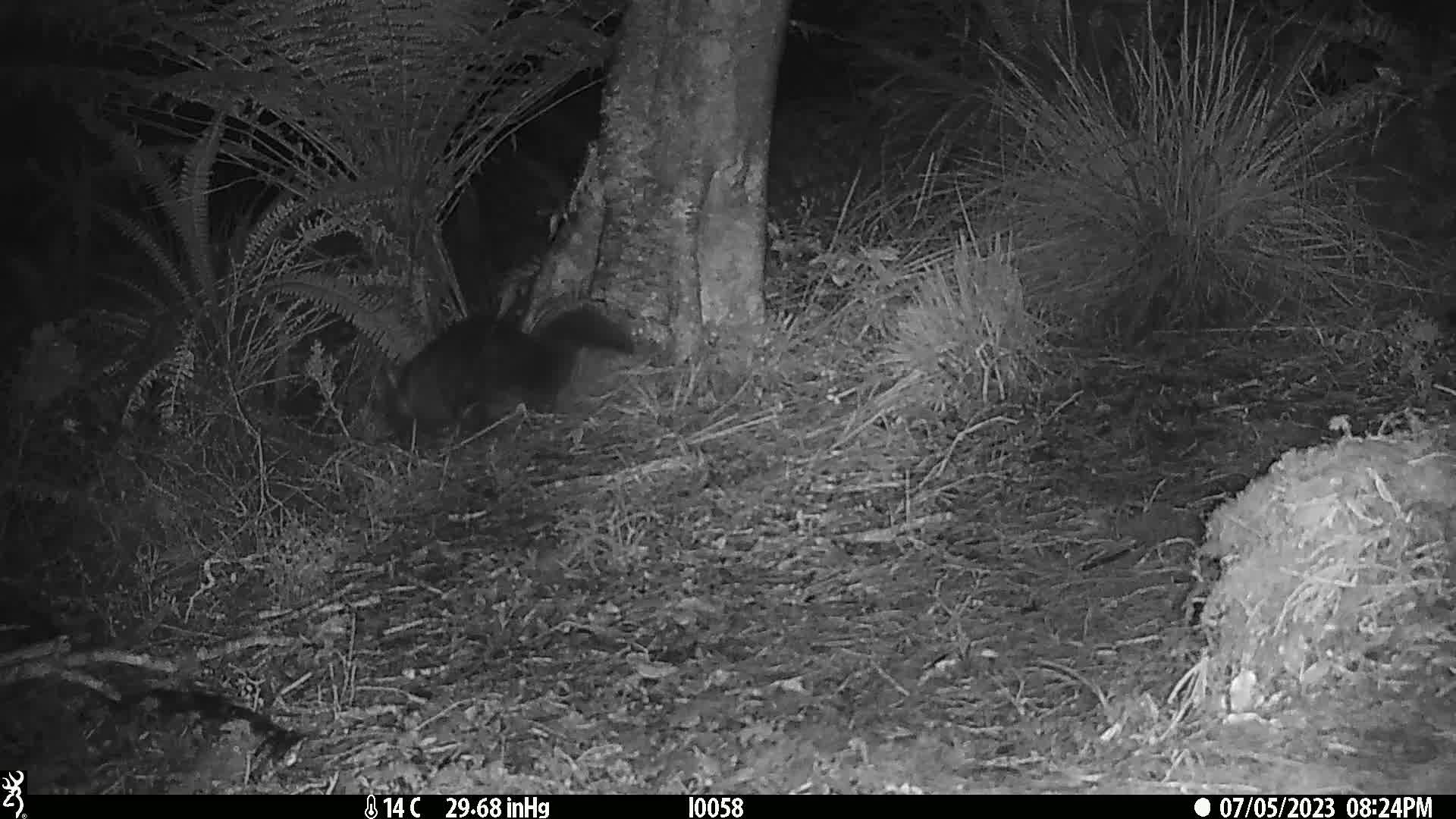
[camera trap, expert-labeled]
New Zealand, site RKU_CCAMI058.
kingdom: Animalia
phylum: Chordata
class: Mammalia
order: Diprotodontia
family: Phalangeridae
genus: Trichosurus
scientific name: Trichosurus vulpecula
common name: common brushtail possum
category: possum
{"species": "possum (common brushtail possum) (Trichosurus vulpecula)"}